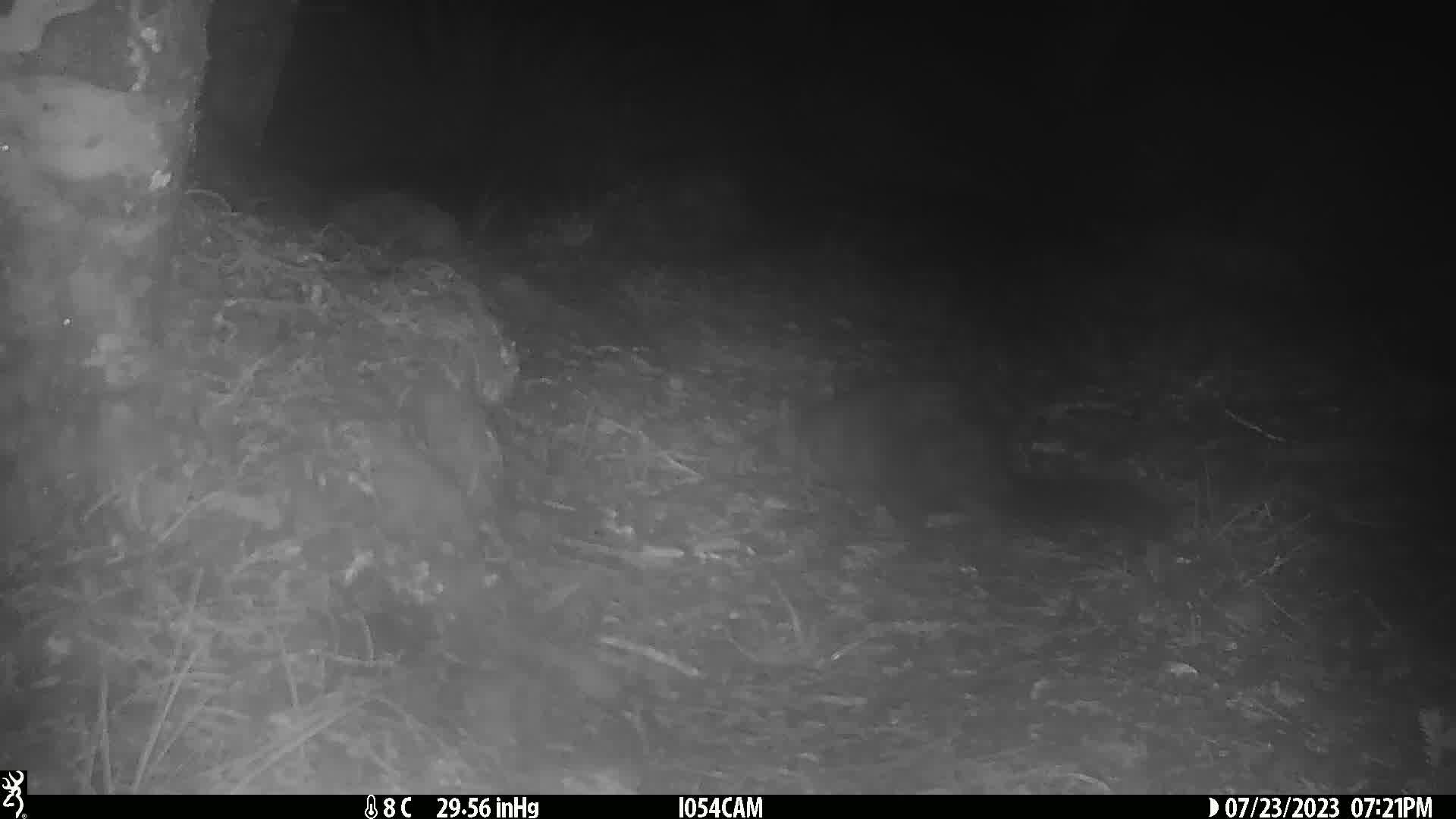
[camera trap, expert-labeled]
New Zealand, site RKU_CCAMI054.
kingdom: Animalia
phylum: Chordata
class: Mammalia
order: Diprotodontia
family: Phalangeridae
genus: Trichosurus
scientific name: Trichosurus vulpecula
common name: common brushtail possum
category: possum